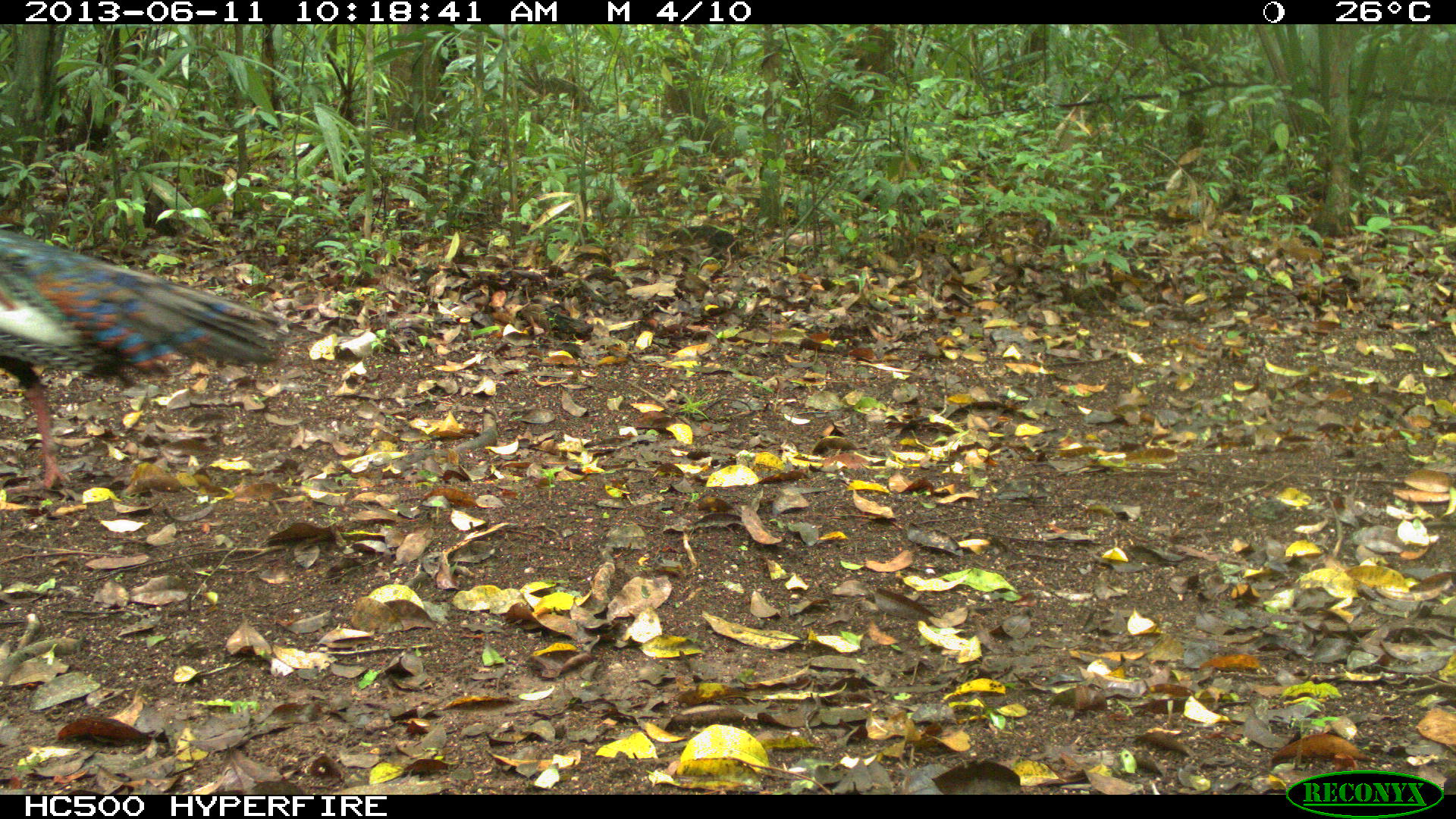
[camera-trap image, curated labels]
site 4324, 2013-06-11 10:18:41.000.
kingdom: Animalia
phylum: Chordata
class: Aves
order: Galliformes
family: Phasianidae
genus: Meleagris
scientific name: Meleagris ocellata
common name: ocellated turkey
Meleagris ocellata (ocellated turkey), count 1, sex male.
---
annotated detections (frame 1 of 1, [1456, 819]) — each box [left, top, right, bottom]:
meleagris ocellata: [0, 228, 324, 490]